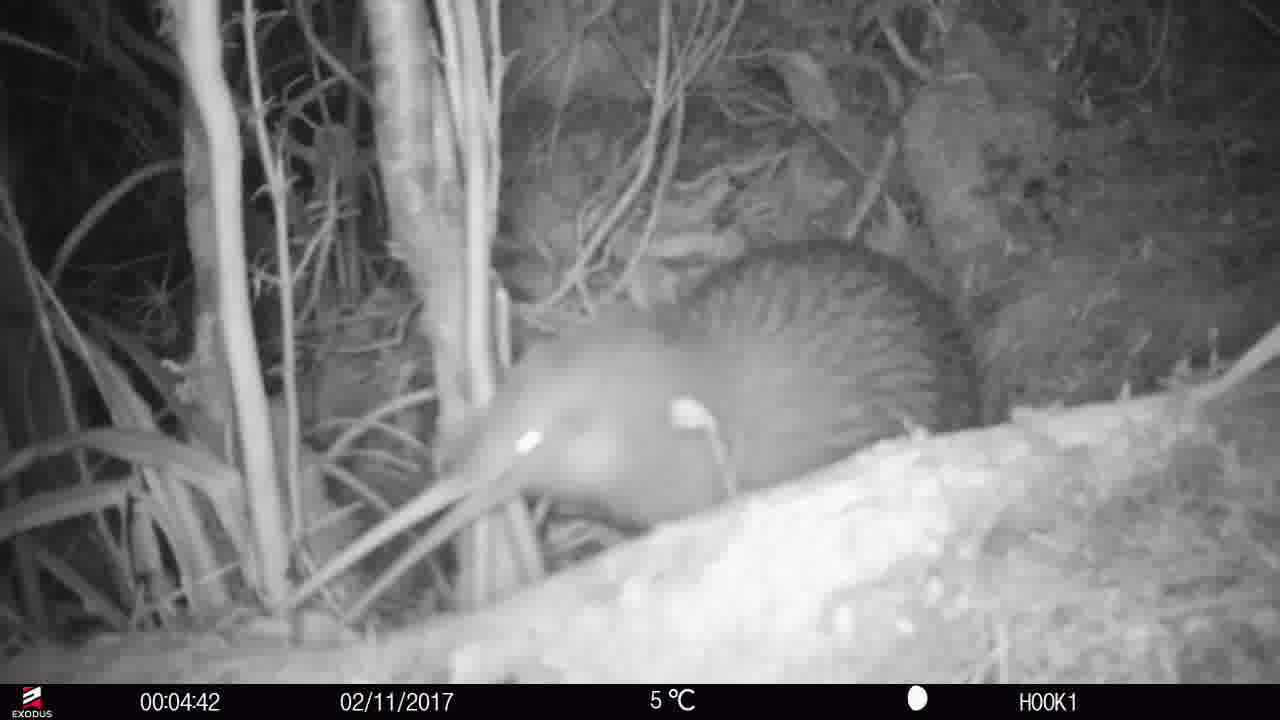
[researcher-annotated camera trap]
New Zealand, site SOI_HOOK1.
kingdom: Animalia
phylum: Chordata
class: Aves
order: Apterygiformes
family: Apterygidae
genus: Apteryx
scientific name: Apteryx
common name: kiwi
Kiwi (Apteryx).